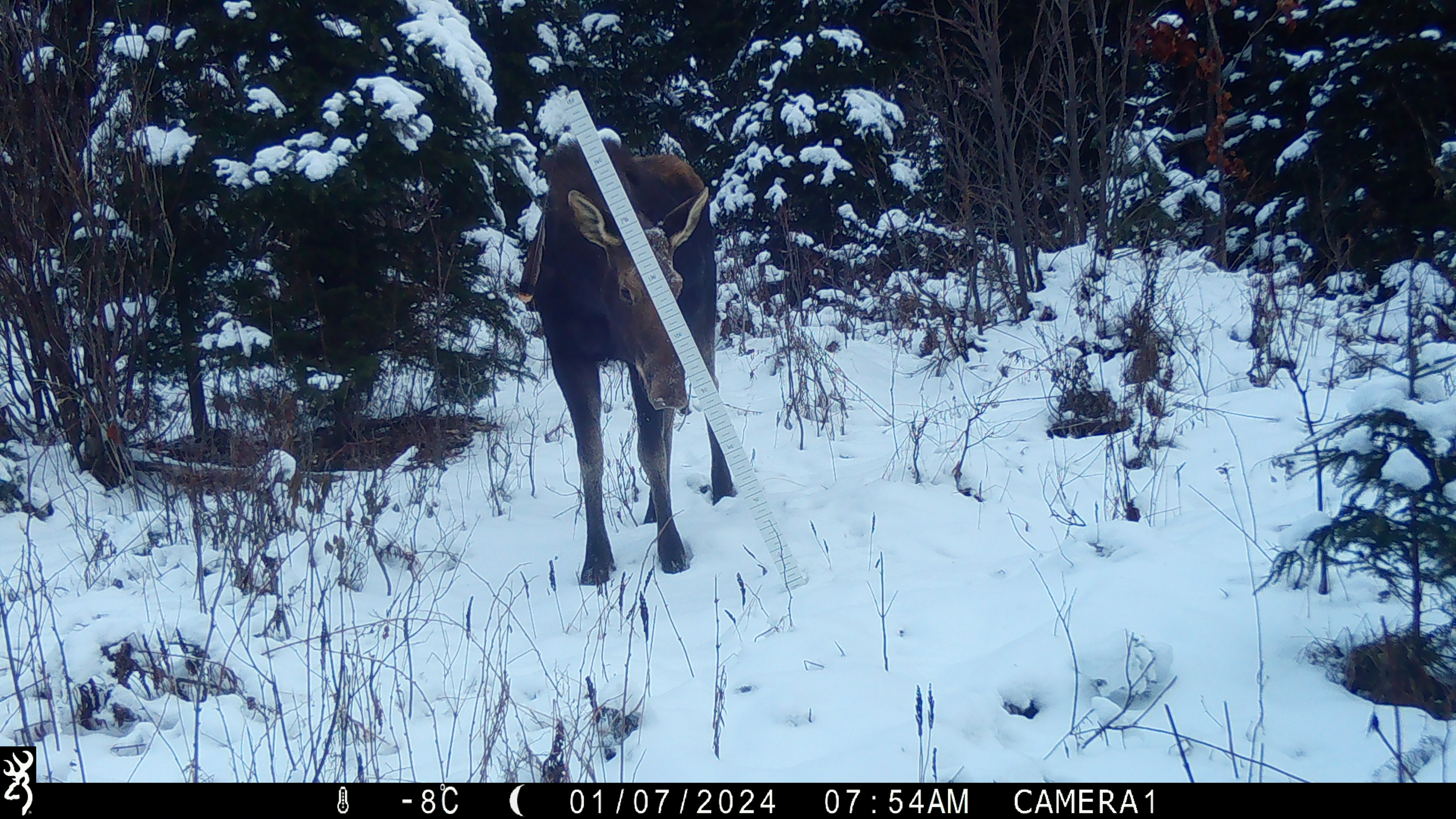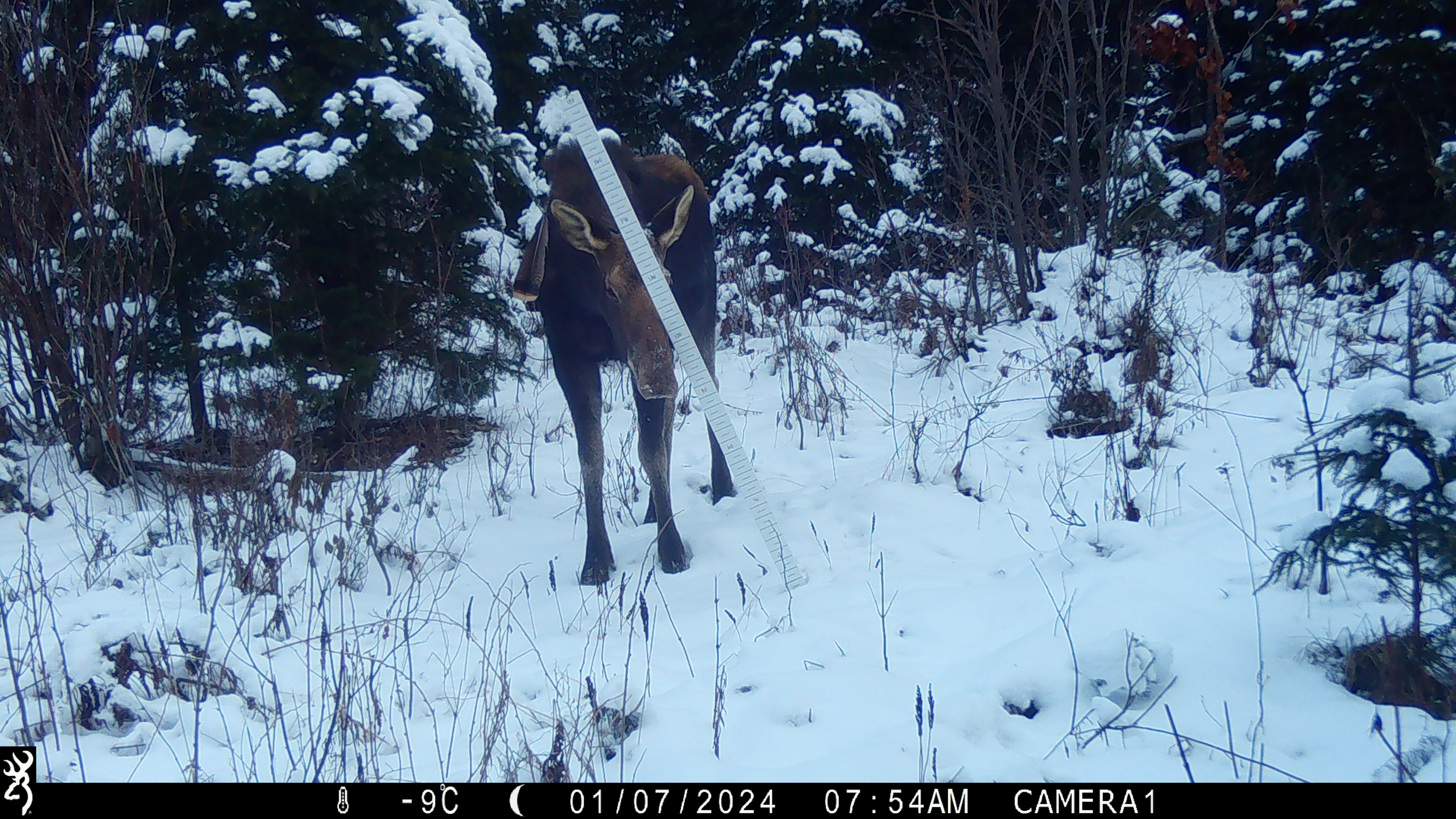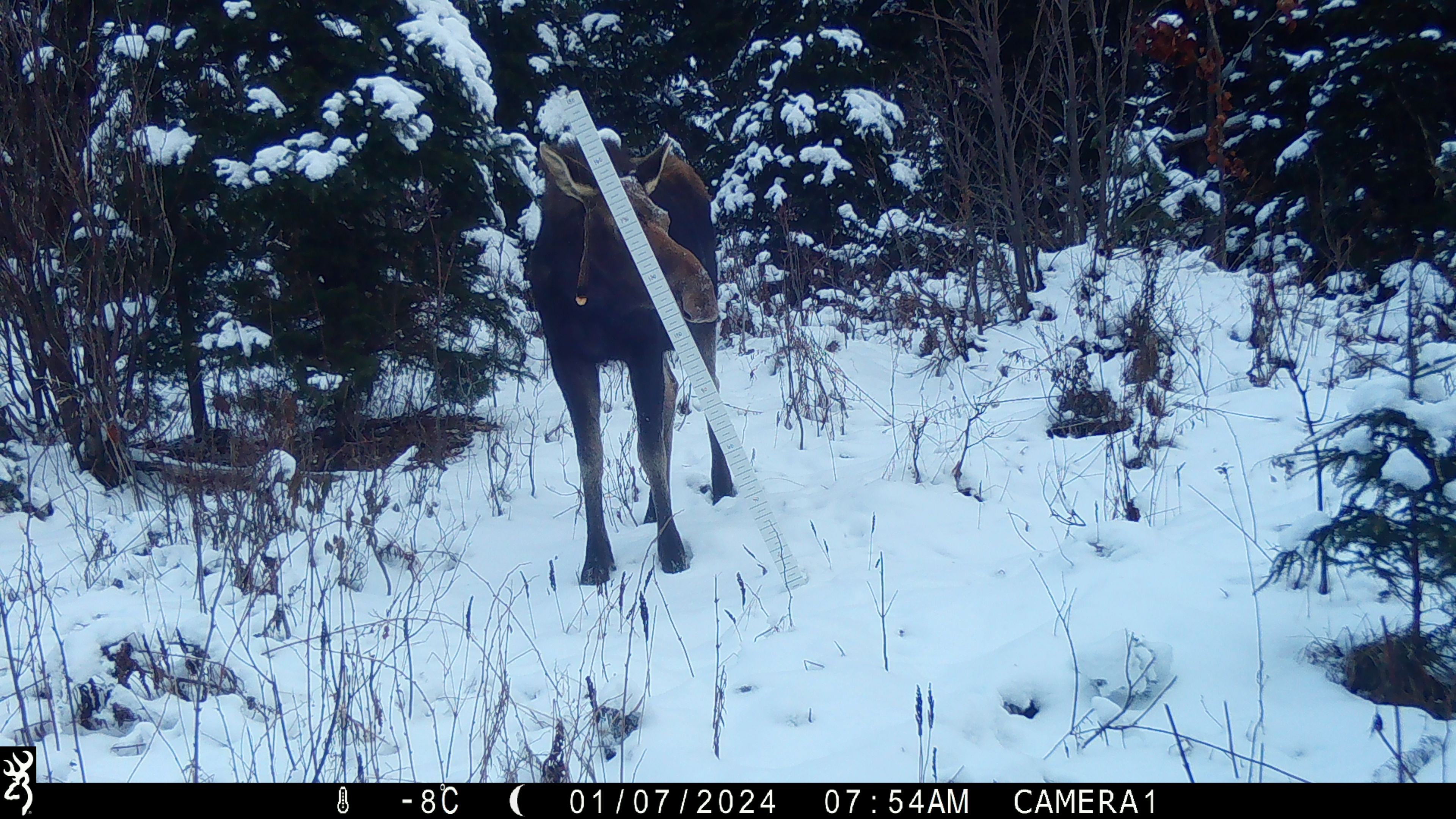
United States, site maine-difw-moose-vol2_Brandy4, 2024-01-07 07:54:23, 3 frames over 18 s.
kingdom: Animalia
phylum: Chordata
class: Mammalia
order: Artiodactyla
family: Cervidae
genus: Alces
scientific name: Alces alces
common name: moose